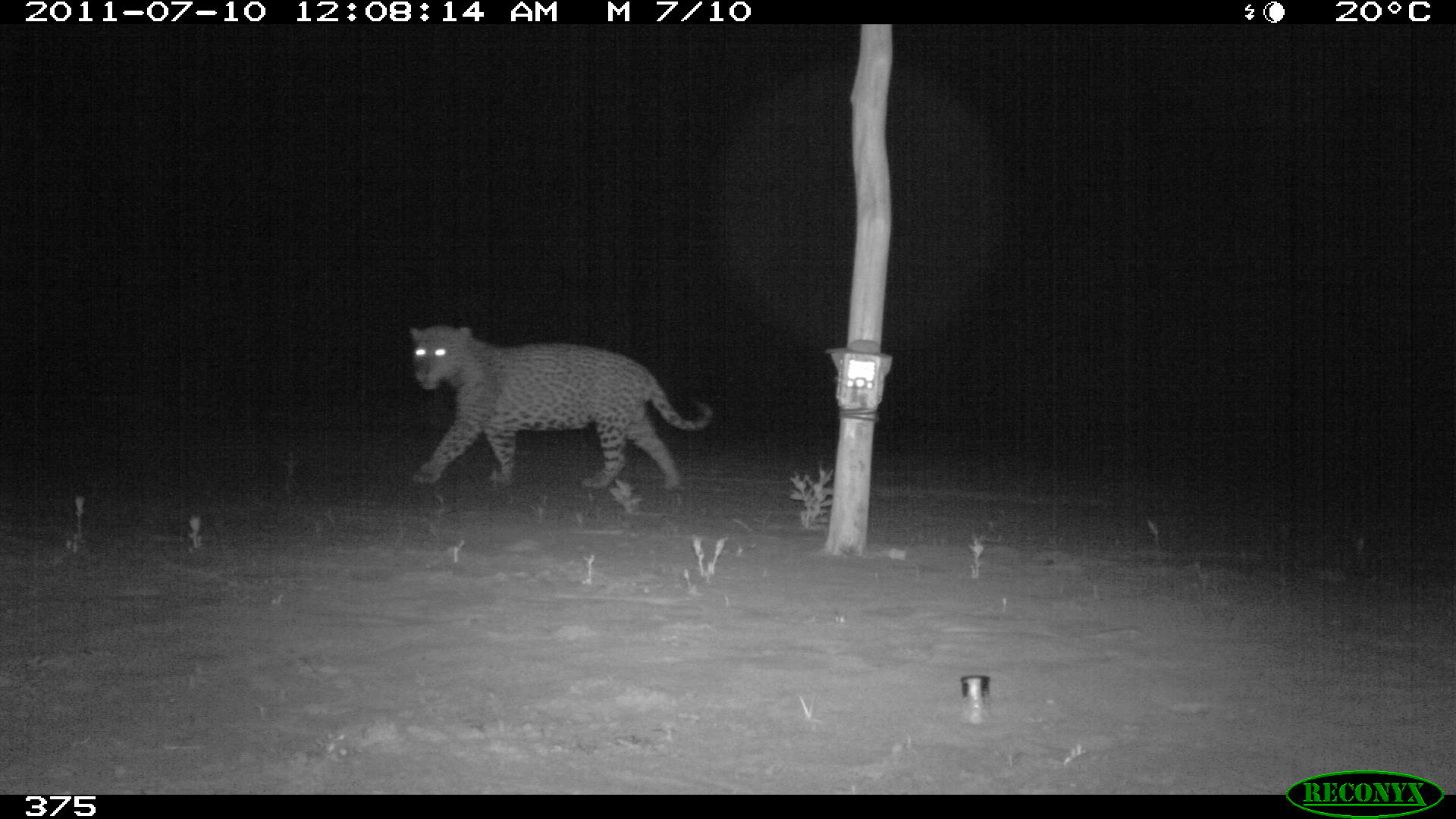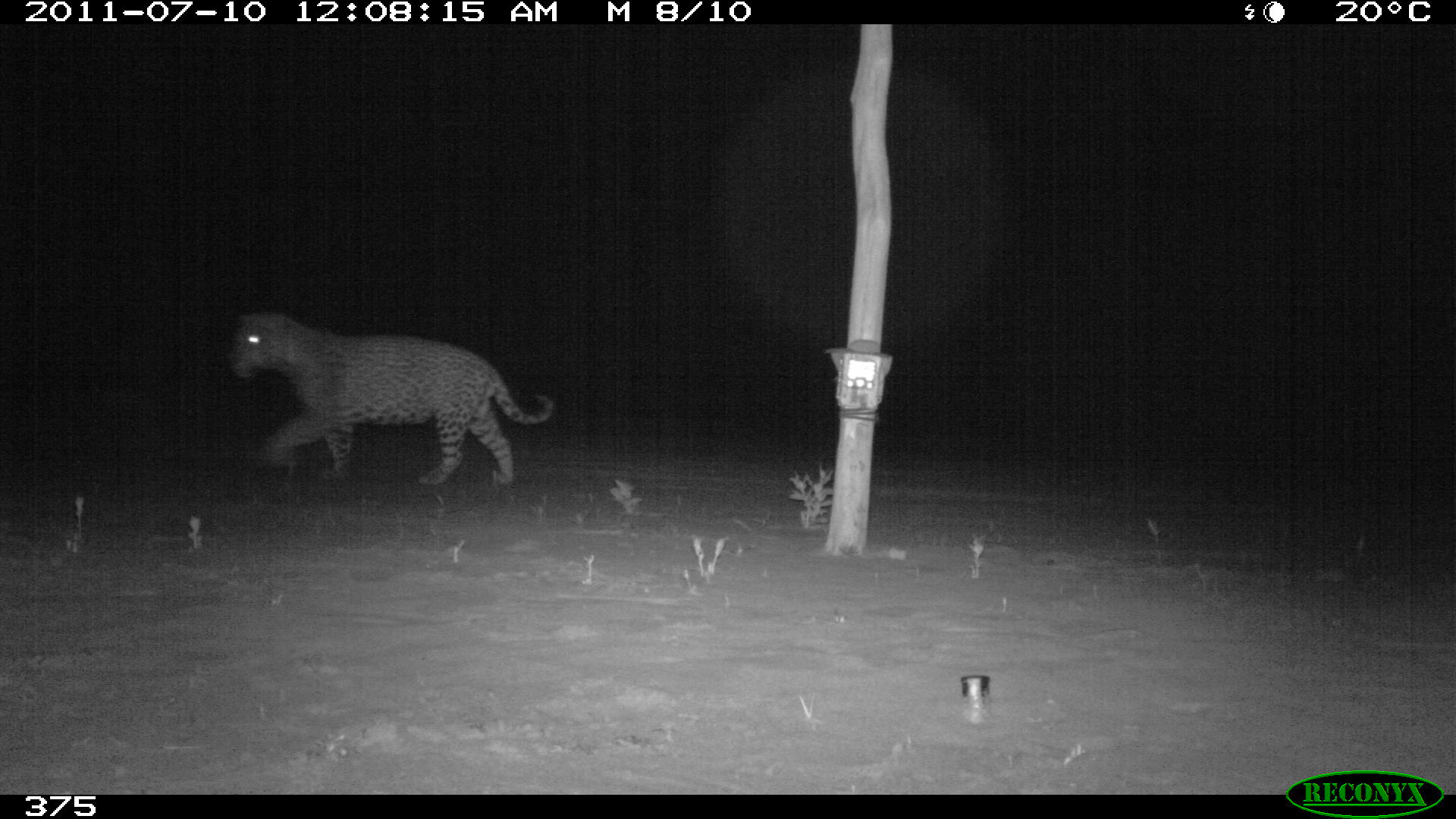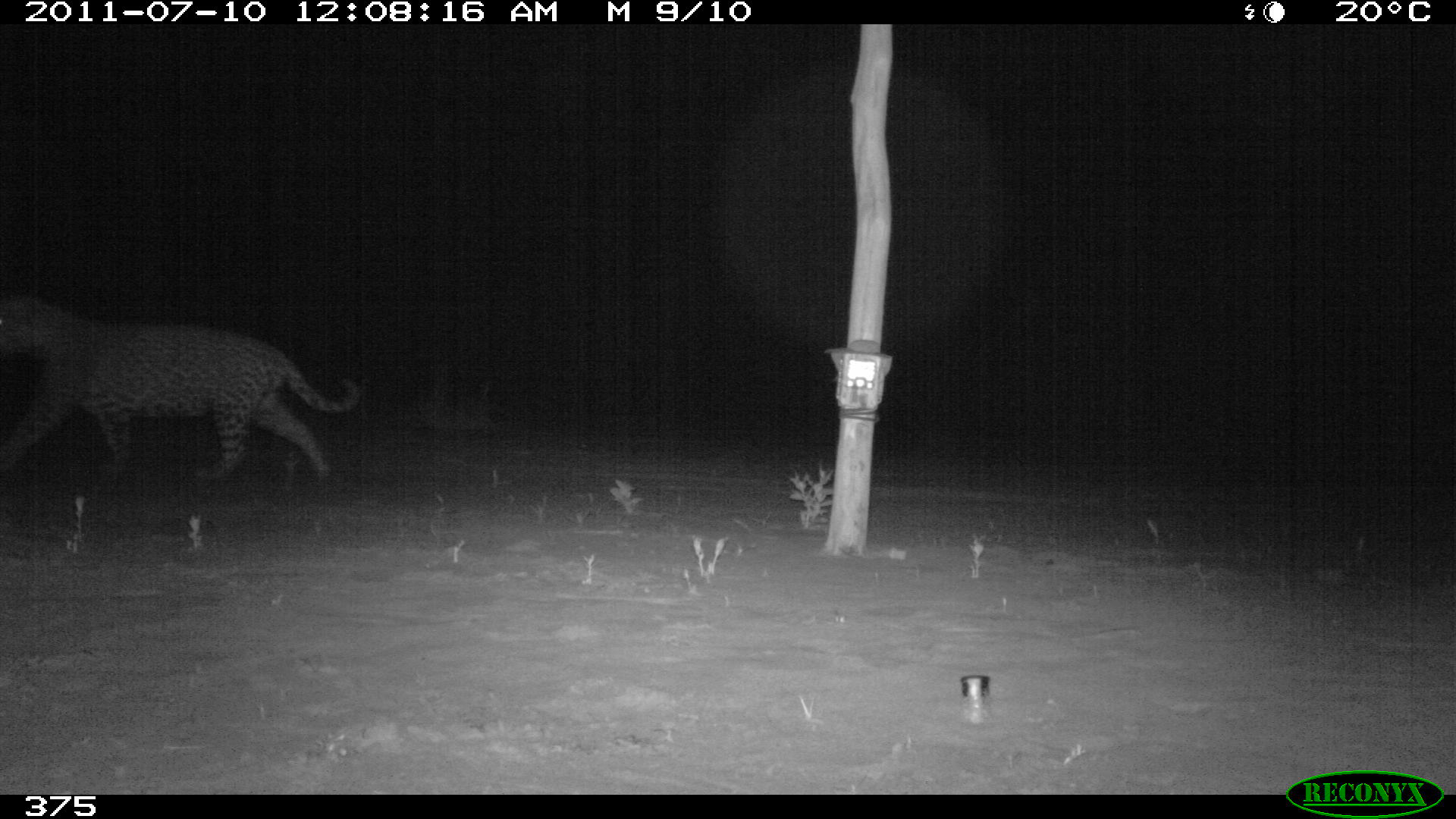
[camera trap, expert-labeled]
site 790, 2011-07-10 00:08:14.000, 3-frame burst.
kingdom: Animalia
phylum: Chordata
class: Mammalia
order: Carnivora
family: Felidae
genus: Panthera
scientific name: Panthera onca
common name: jaguar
Panthera onca (jaguar).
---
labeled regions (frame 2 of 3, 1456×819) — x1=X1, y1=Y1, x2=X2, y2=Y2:
panthera onca: x1=227, y1=312, x2=554, y2=484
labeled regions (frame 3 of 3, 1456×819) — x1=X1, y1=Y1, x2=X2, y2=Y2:
panthera onca: x1=0, y1=292, x2=363, y2=481